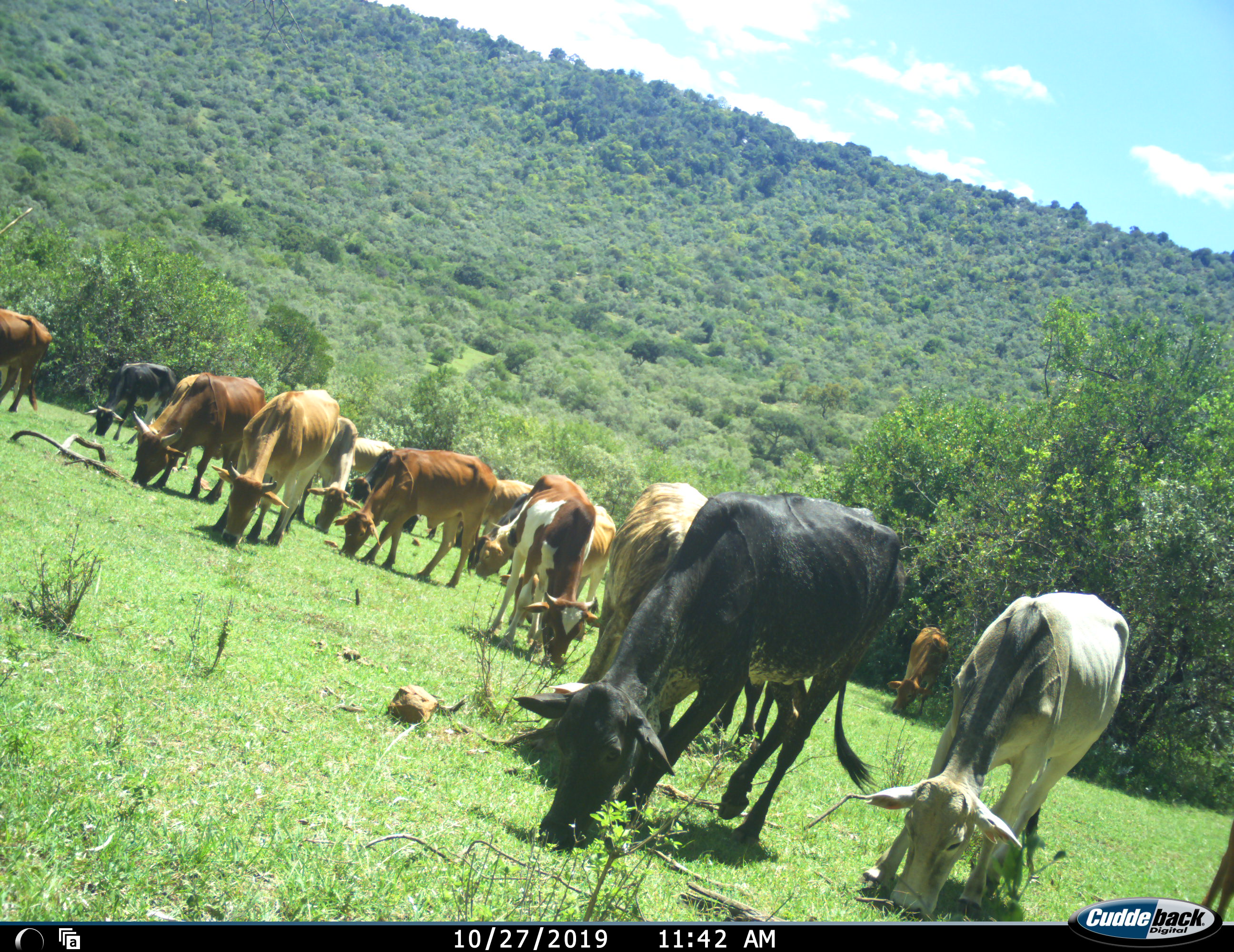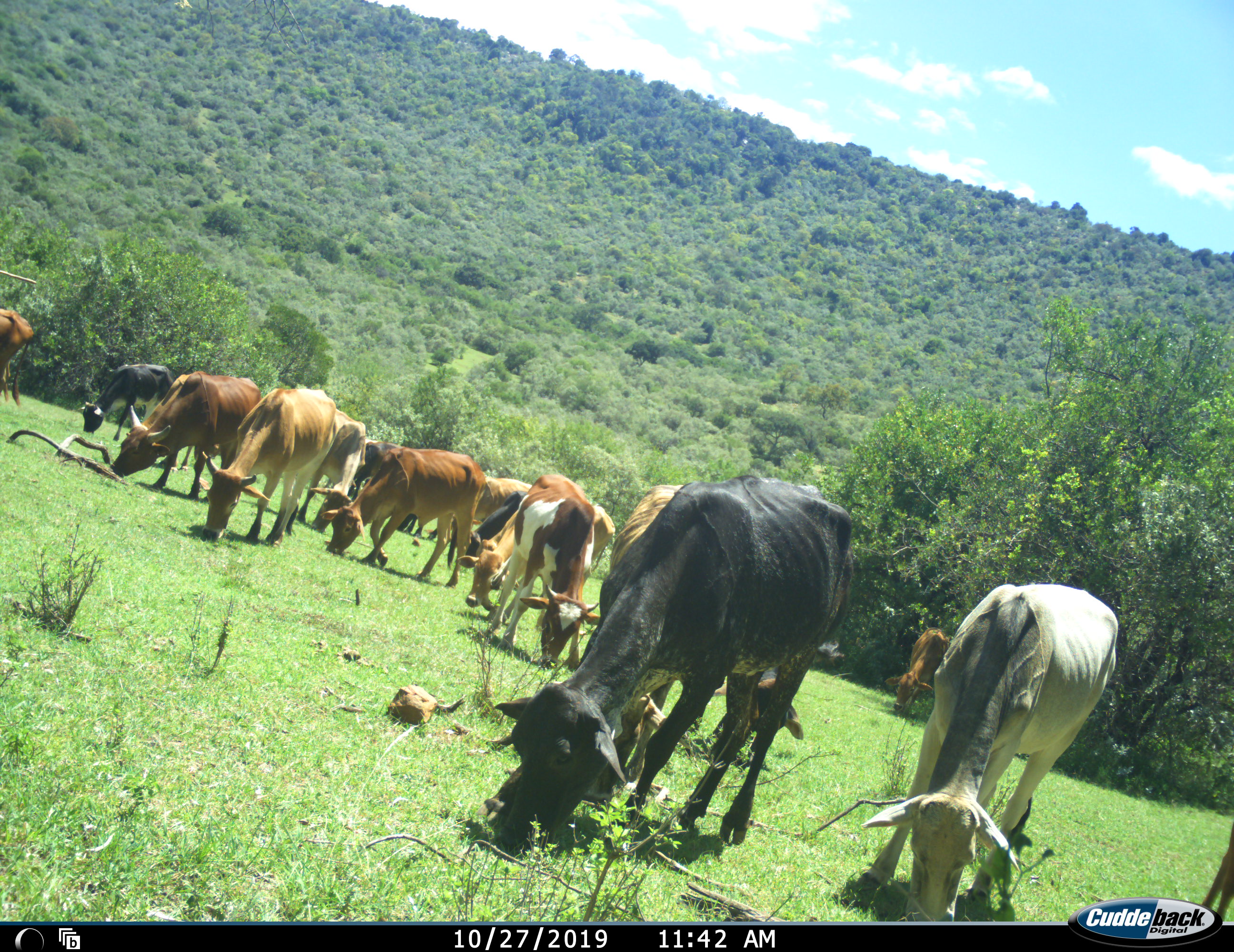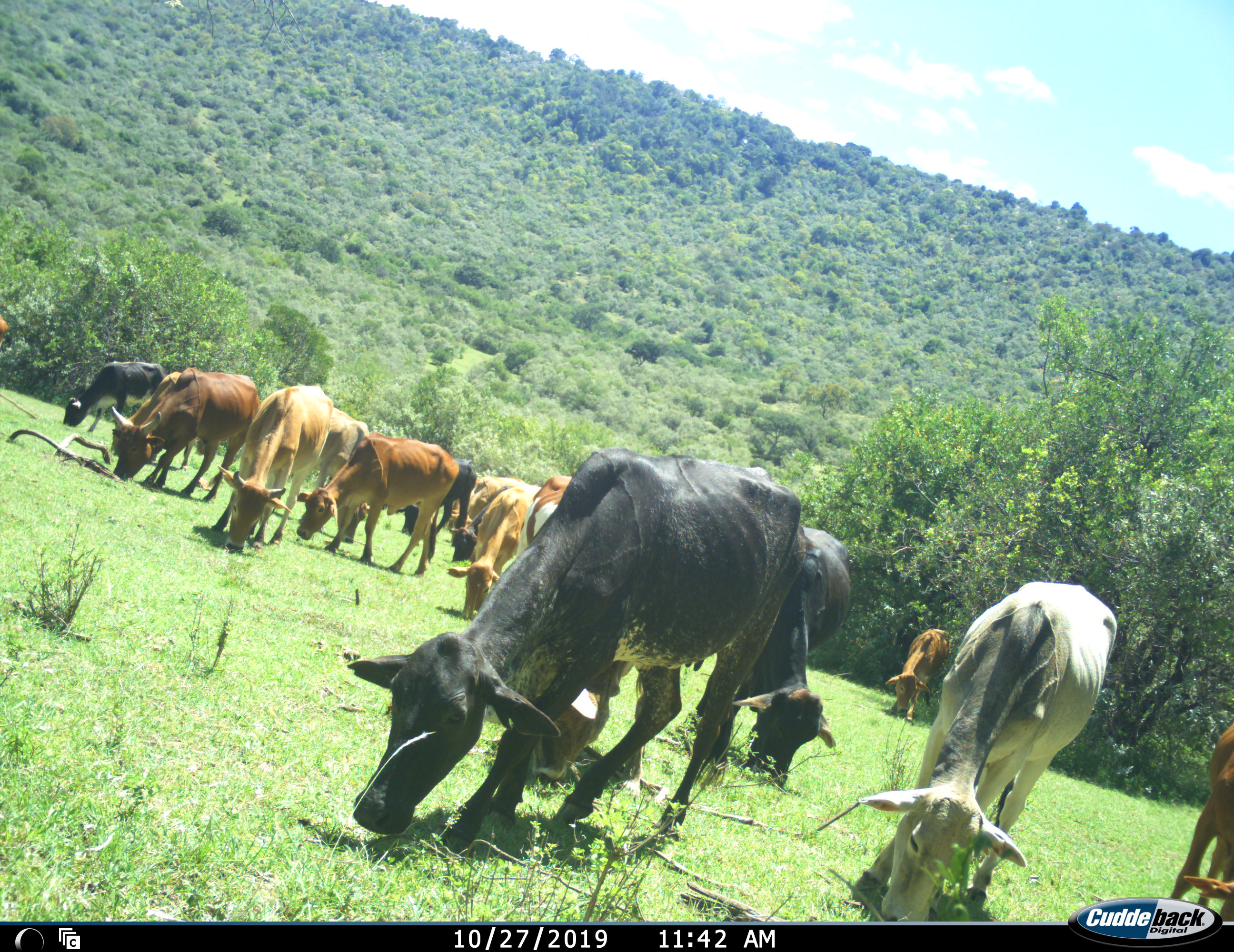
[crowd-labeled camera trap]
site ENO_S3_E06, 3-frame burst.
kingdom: Animalia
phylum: Chordata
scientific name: Vertebrata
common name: domestic animal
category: domesticanimal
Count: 11-50.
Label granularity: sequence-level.